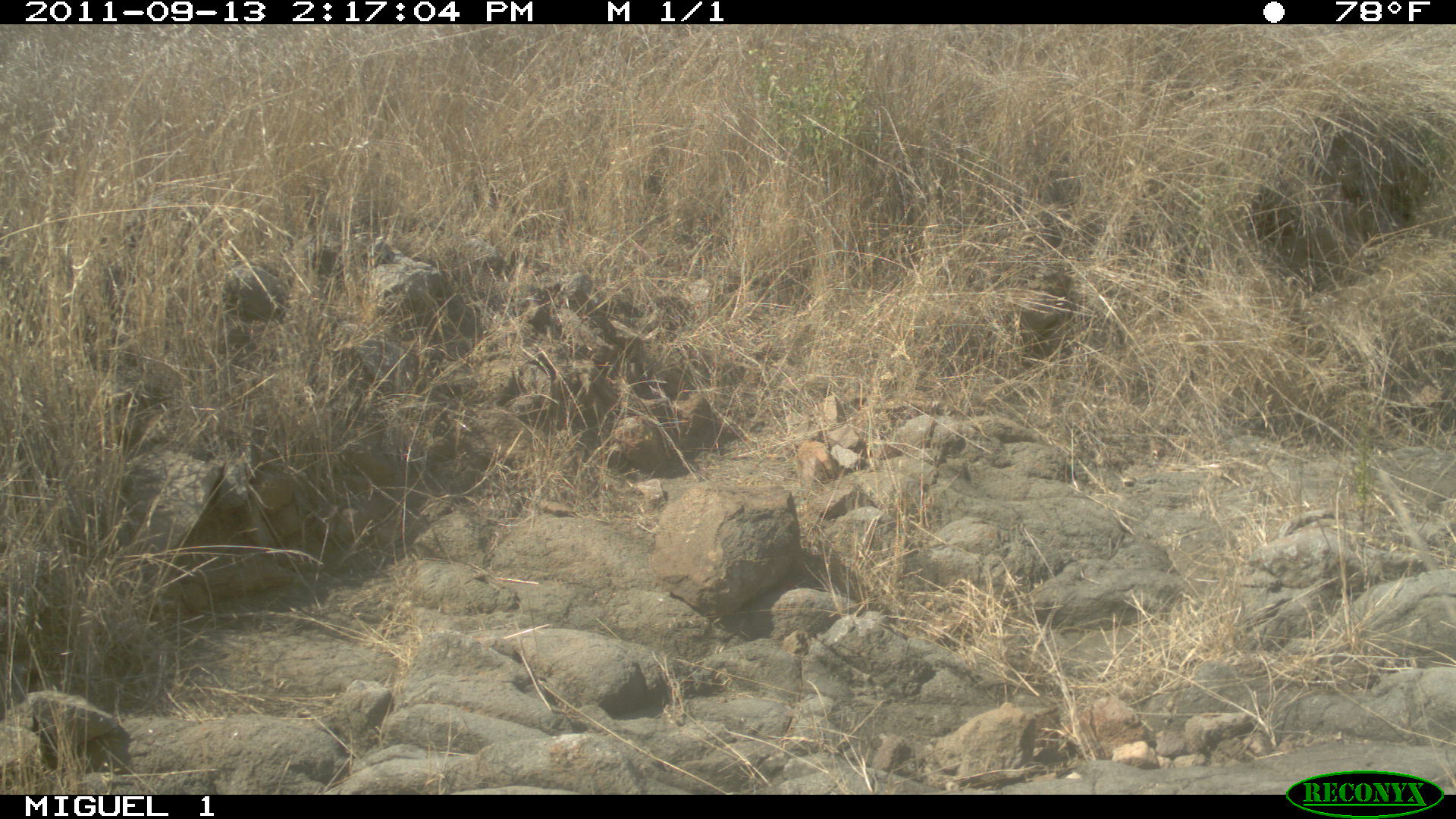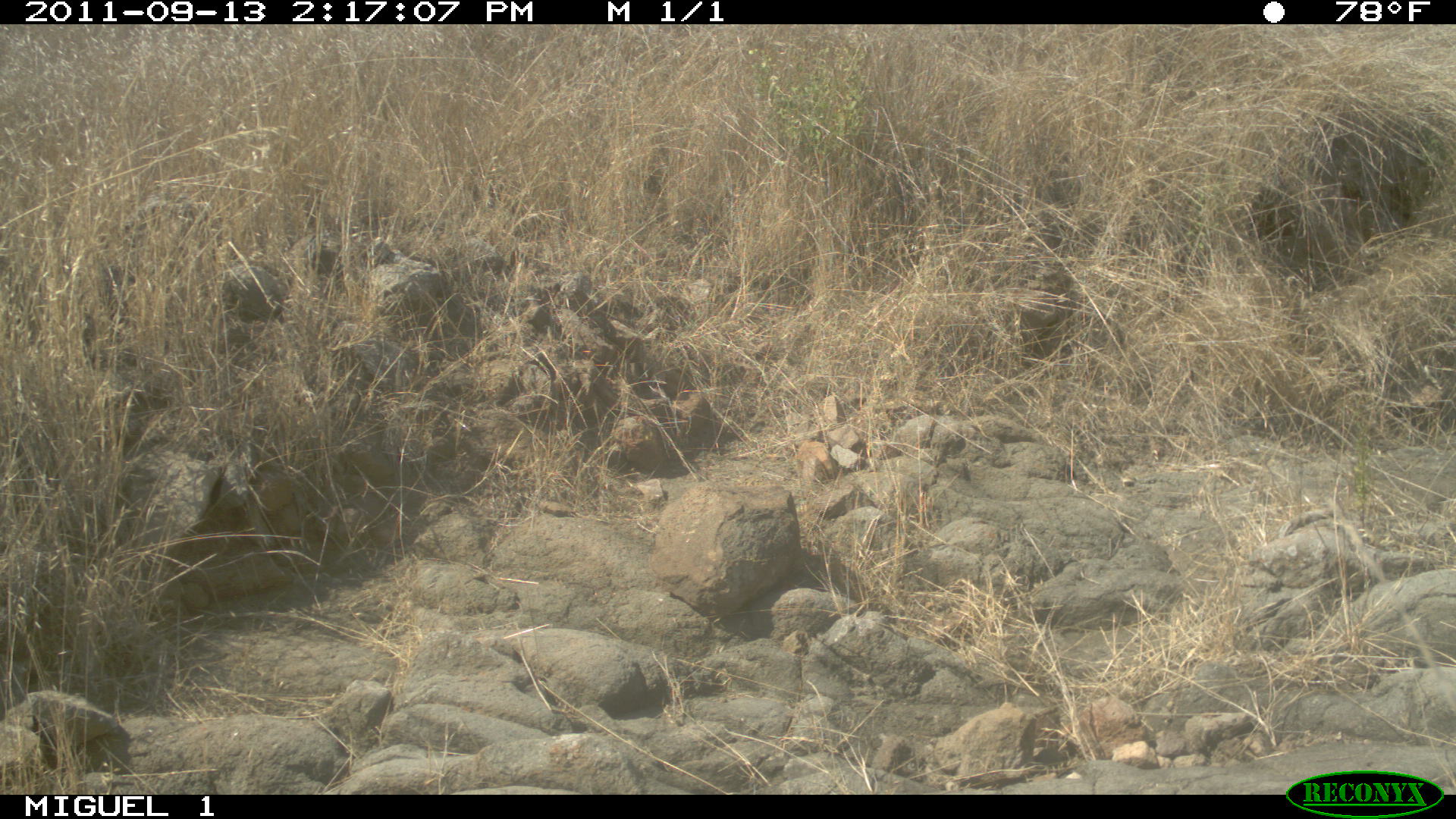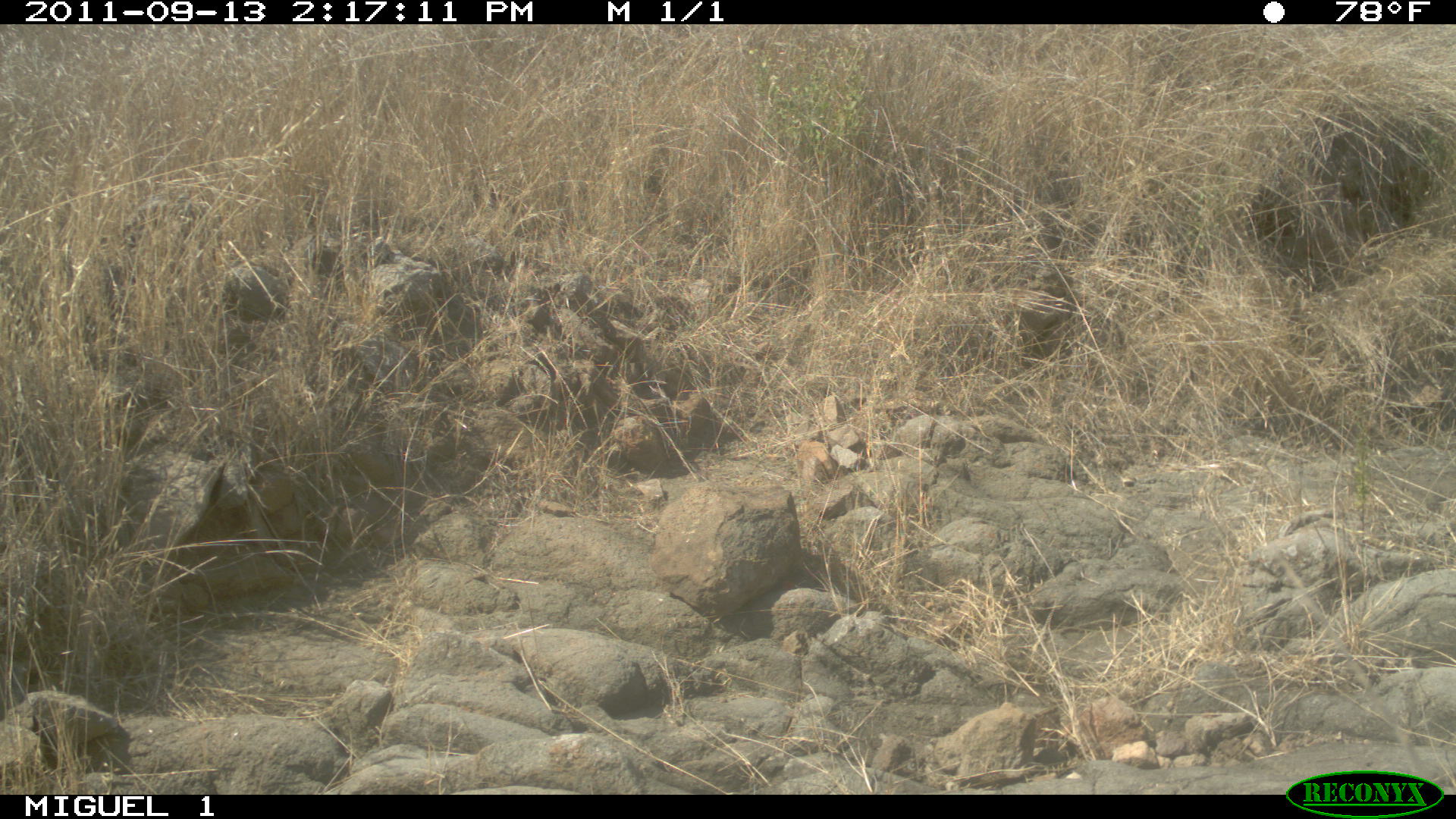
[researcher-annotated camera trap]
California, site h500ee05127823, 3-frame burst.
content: no animal present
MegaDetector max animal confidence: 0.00